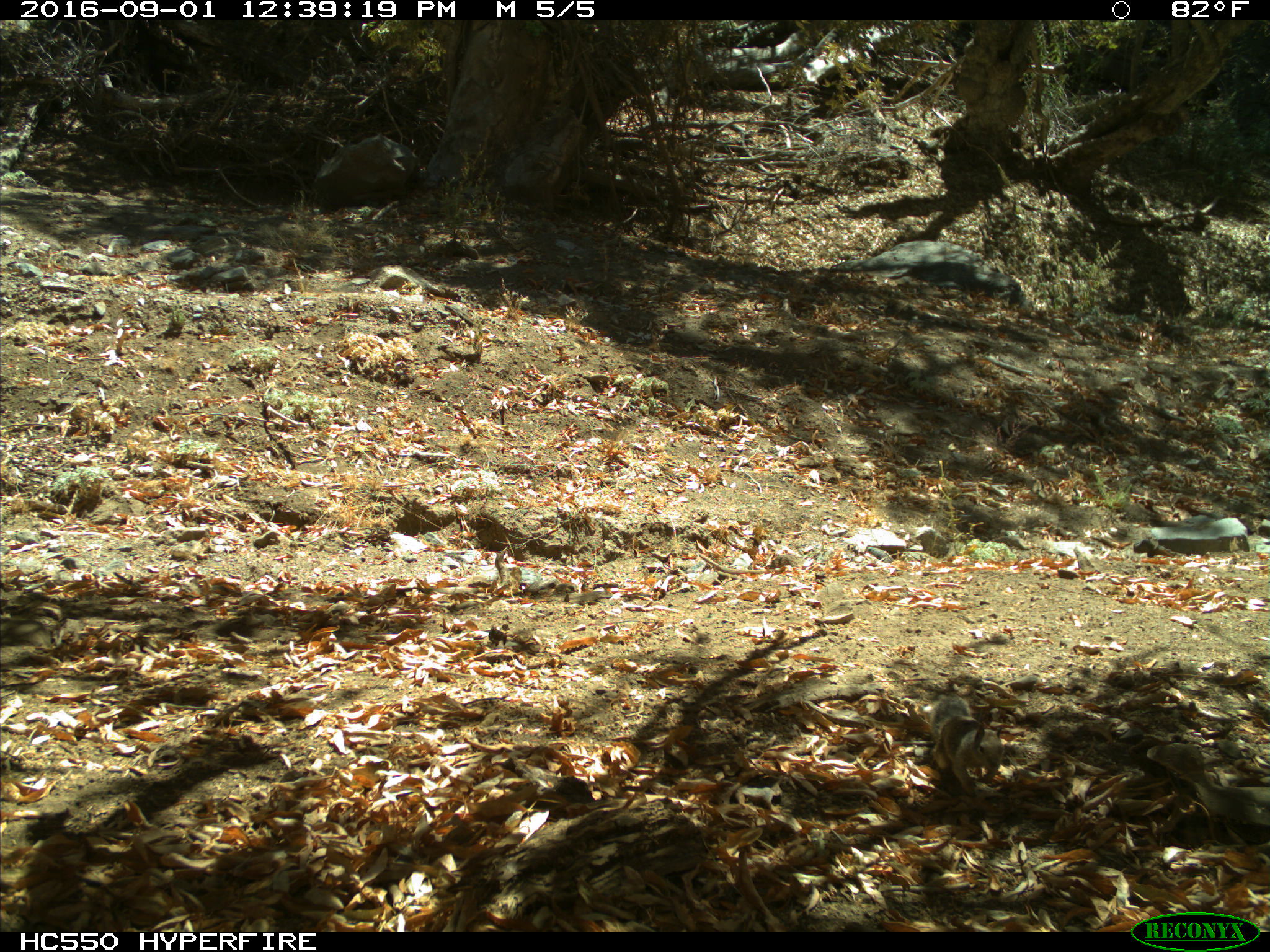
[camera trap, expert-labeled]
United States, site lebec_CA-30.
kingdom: Animalia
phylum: Chordata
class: Mammalia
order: Rodentia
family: Sciuridae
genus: Otospermophilus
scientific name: Otospermophilus beecheyi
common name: california ground squirrel